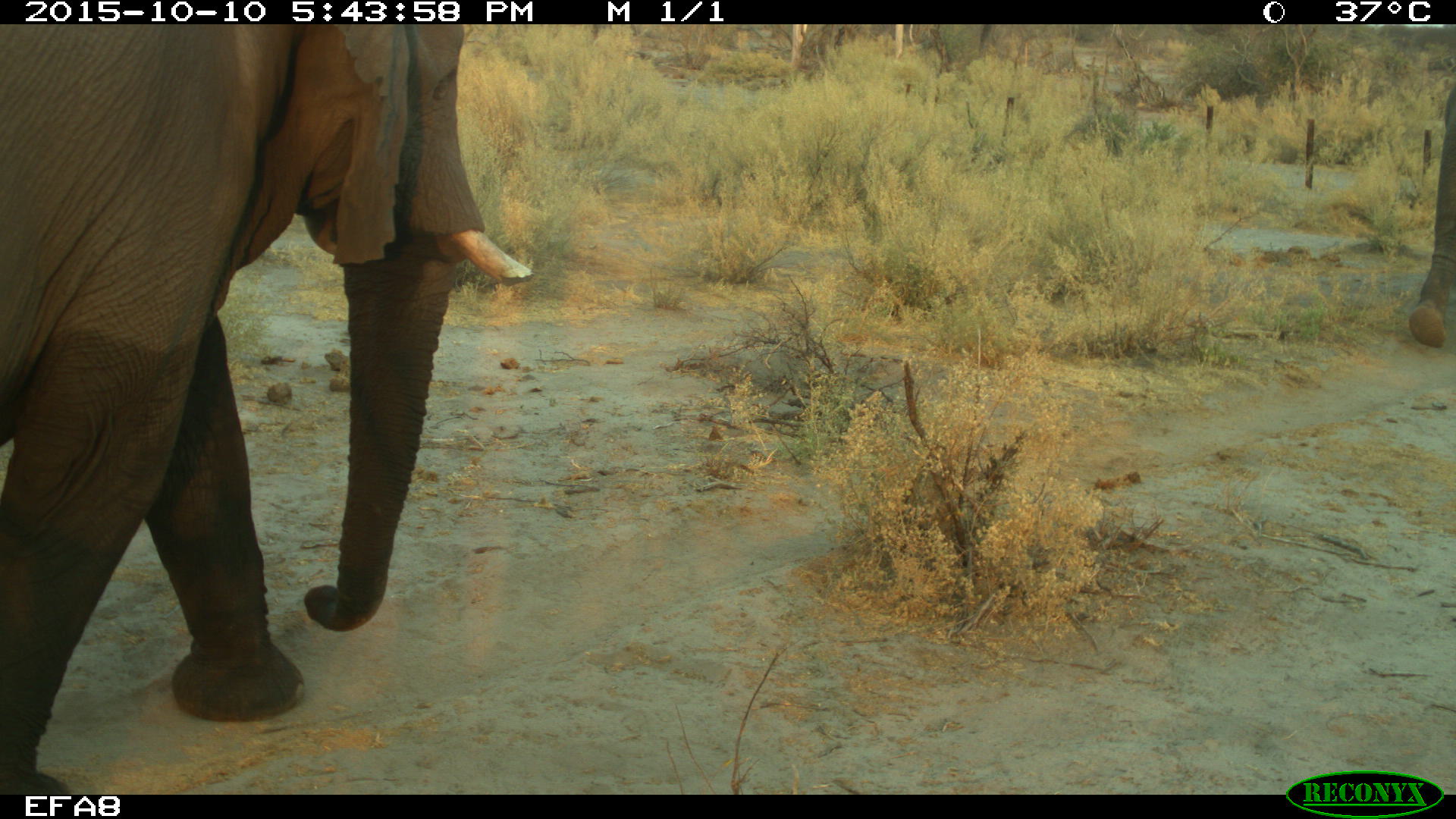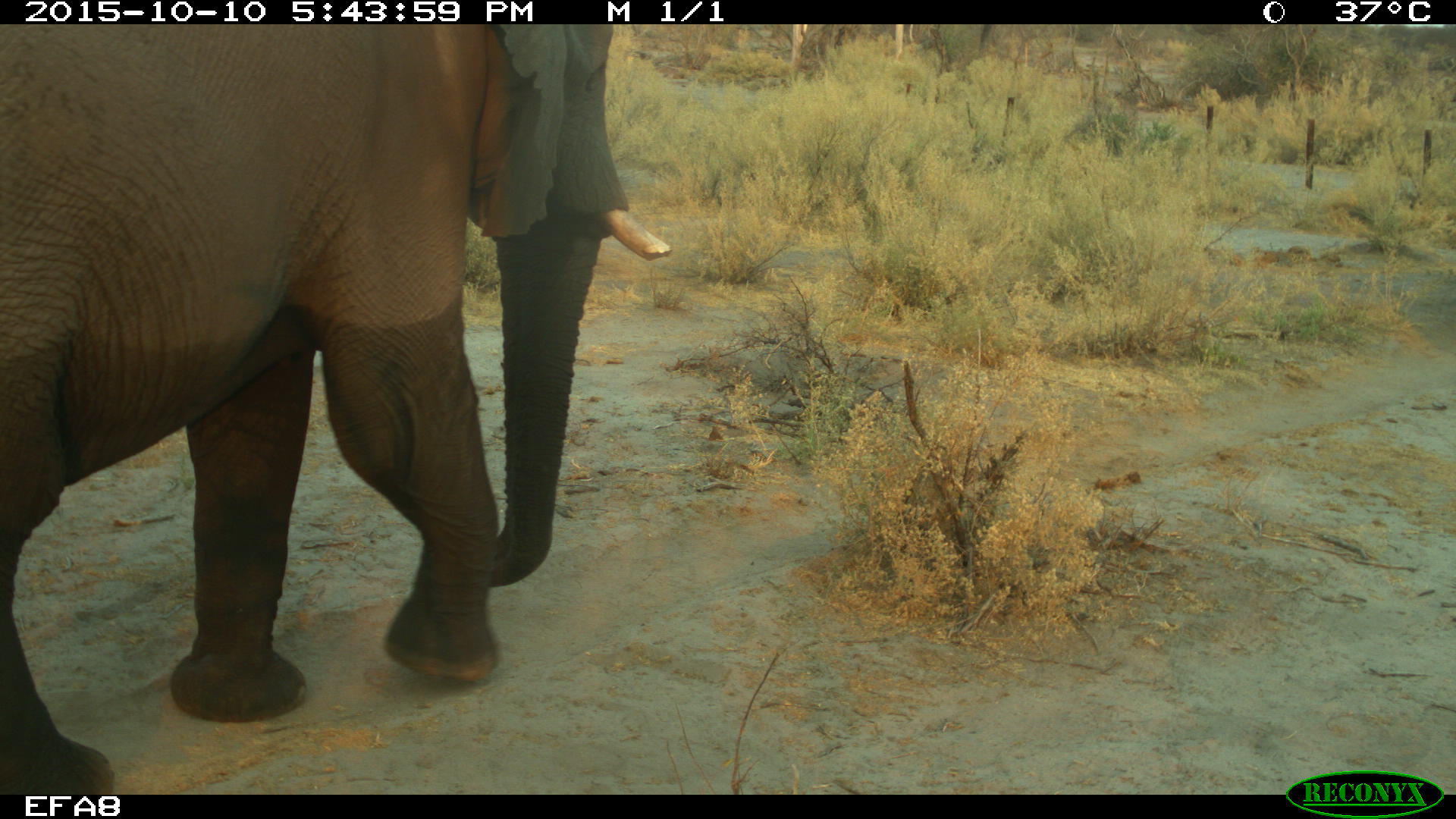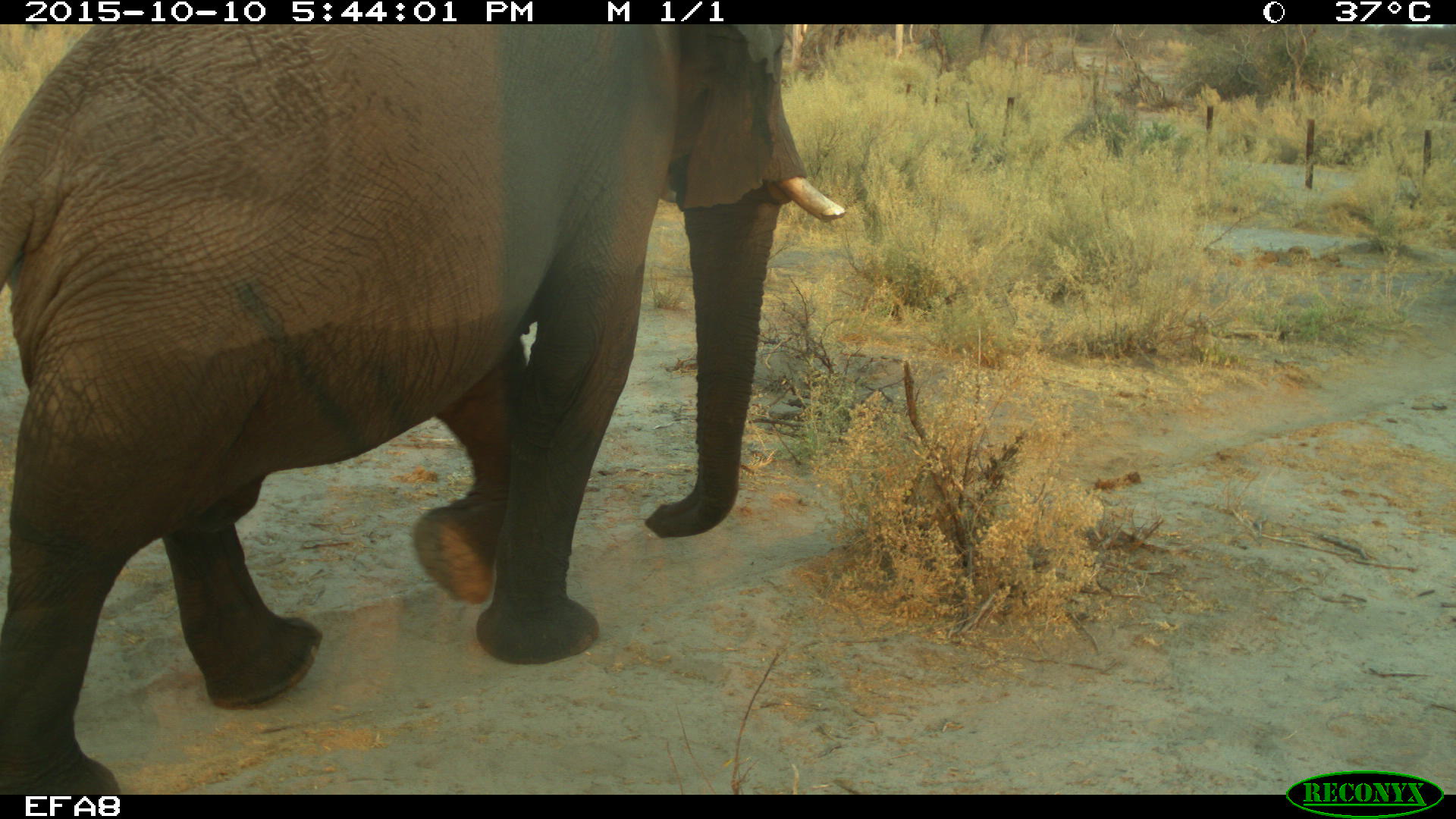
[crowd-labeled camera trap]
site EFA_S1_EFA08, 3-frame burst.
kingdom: Animalia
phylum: Chordata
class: Mammalia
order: Proboscidea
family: Elephantidae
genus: Loxodonta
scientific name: Loxodonta africana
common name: african bush elephant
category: elephant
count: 2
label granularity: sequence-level